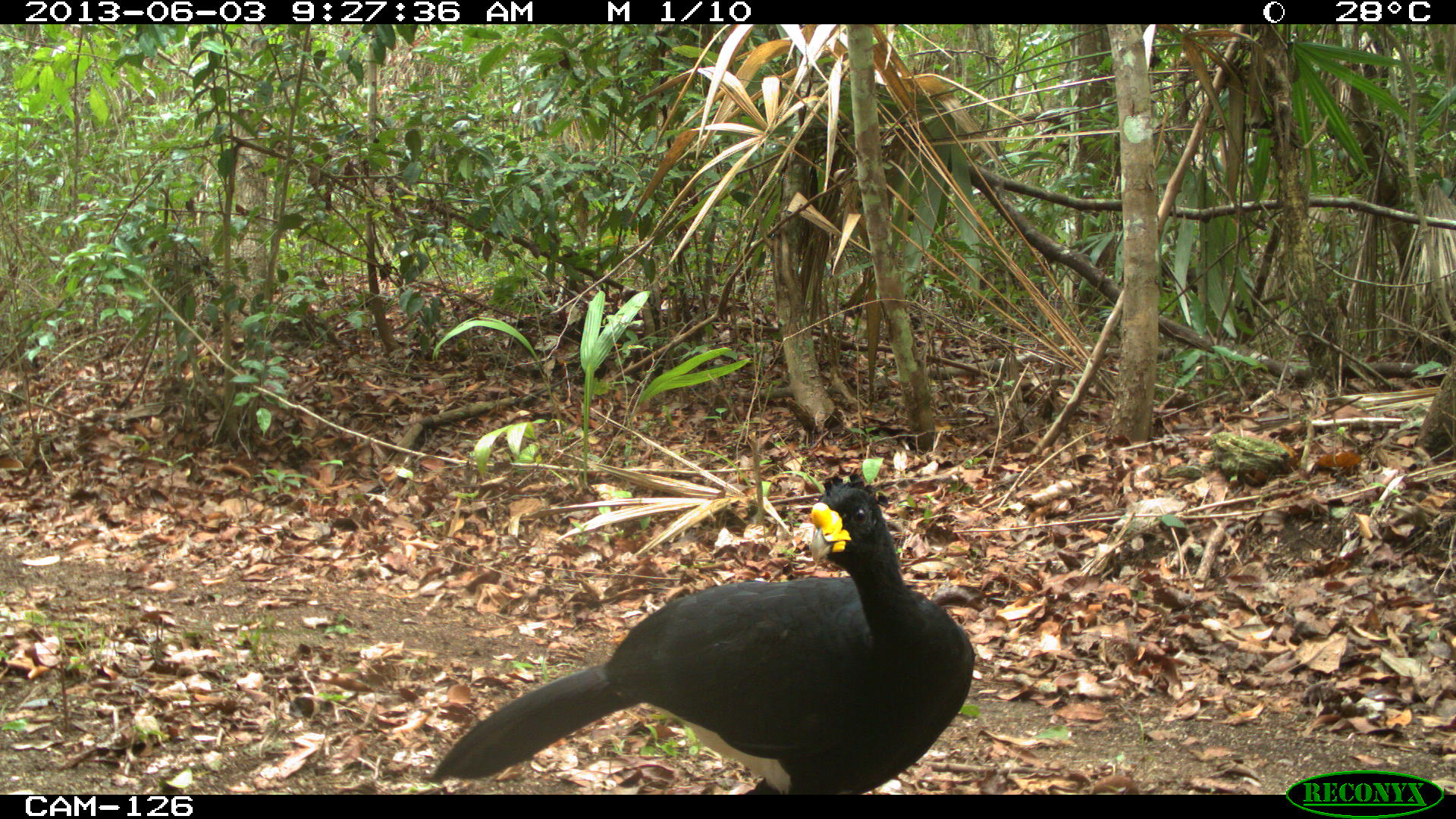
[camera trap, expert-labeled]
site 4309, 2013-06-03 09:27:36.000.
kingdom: Animalia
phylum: Chordata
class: Aves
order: Galliformes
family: Cracidae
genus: Crax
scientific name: Crax rubra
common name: great curassow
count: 1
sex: male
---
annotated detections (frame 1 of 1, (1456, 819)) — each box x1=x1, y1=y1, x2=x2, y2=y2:
crax rubra: x1=426, y1=468, x2=976, y2=793